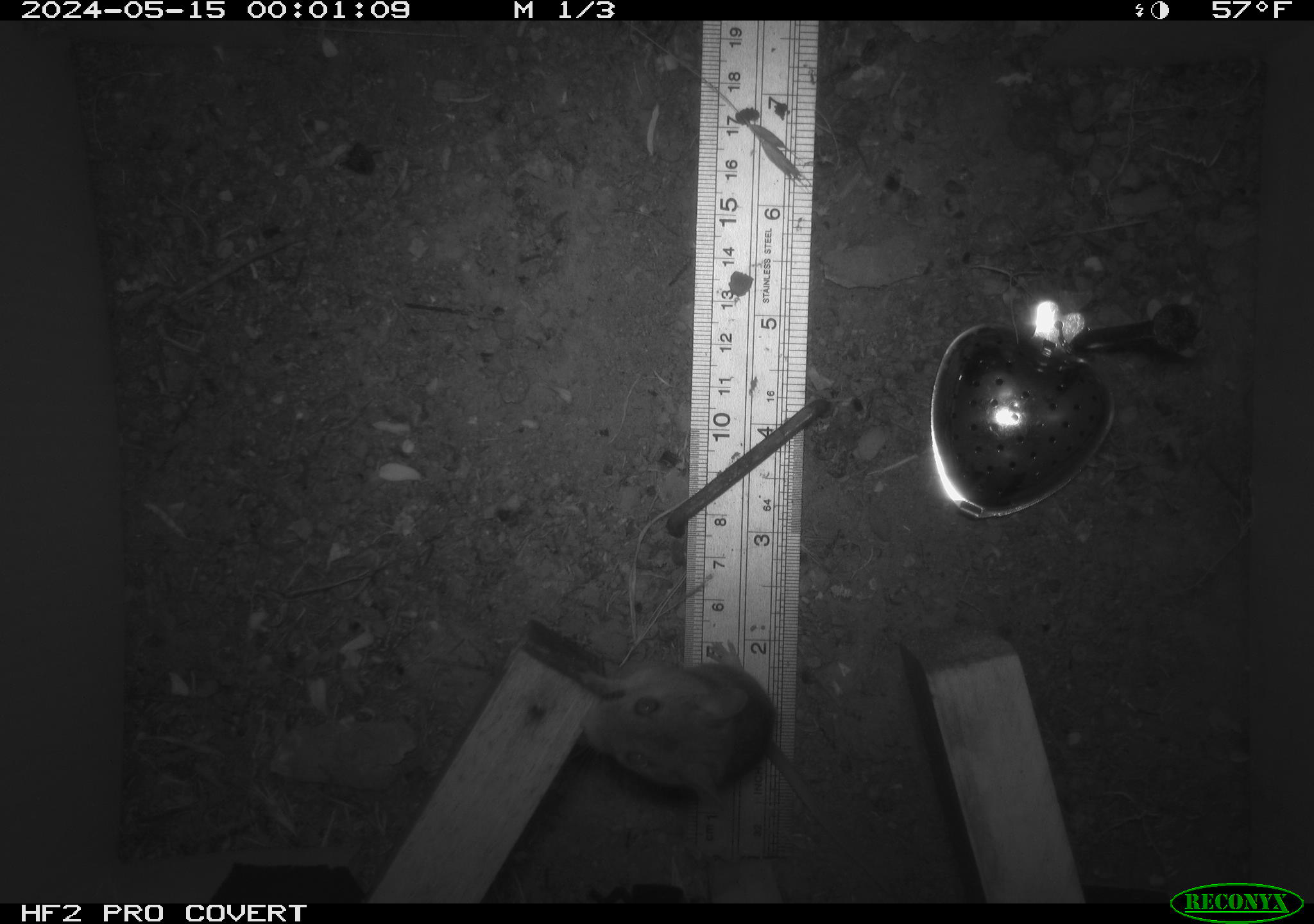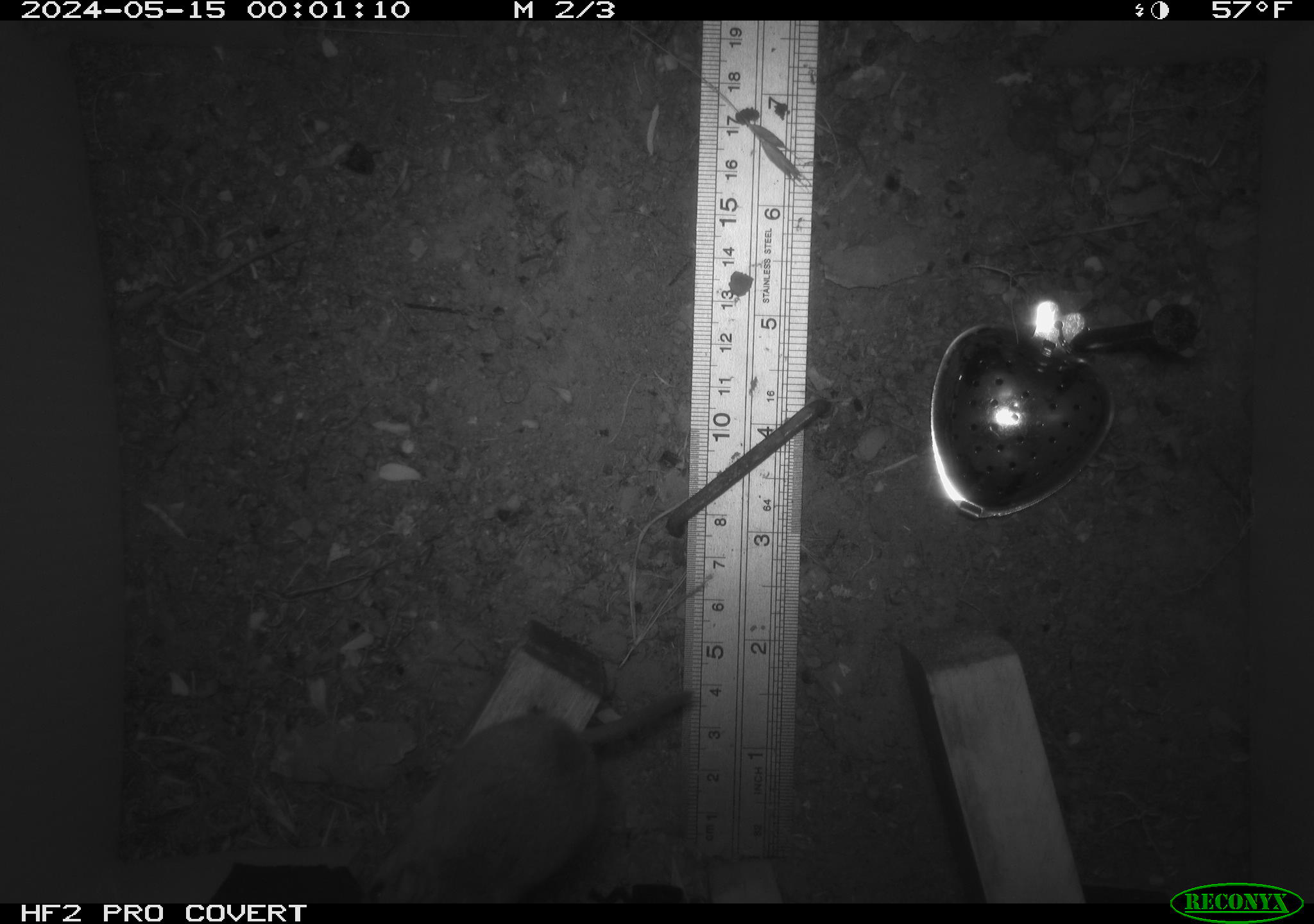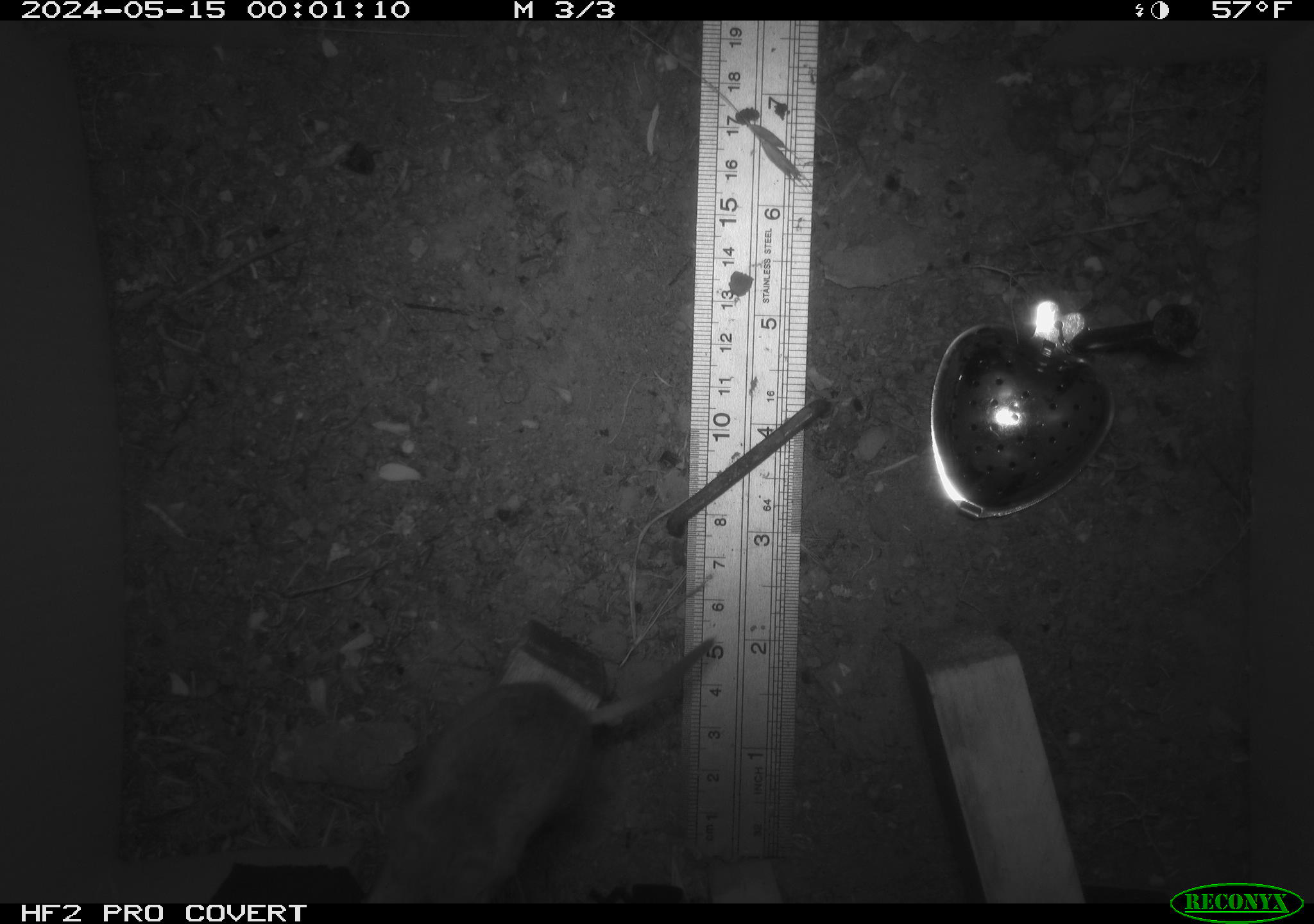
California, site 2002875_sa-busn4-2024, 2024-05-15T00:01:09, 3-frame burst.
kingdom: Animalia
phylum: Chordata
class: Mammalia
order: Rodentia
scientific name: Rodentia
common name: rodent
Rodent (Rodentia).